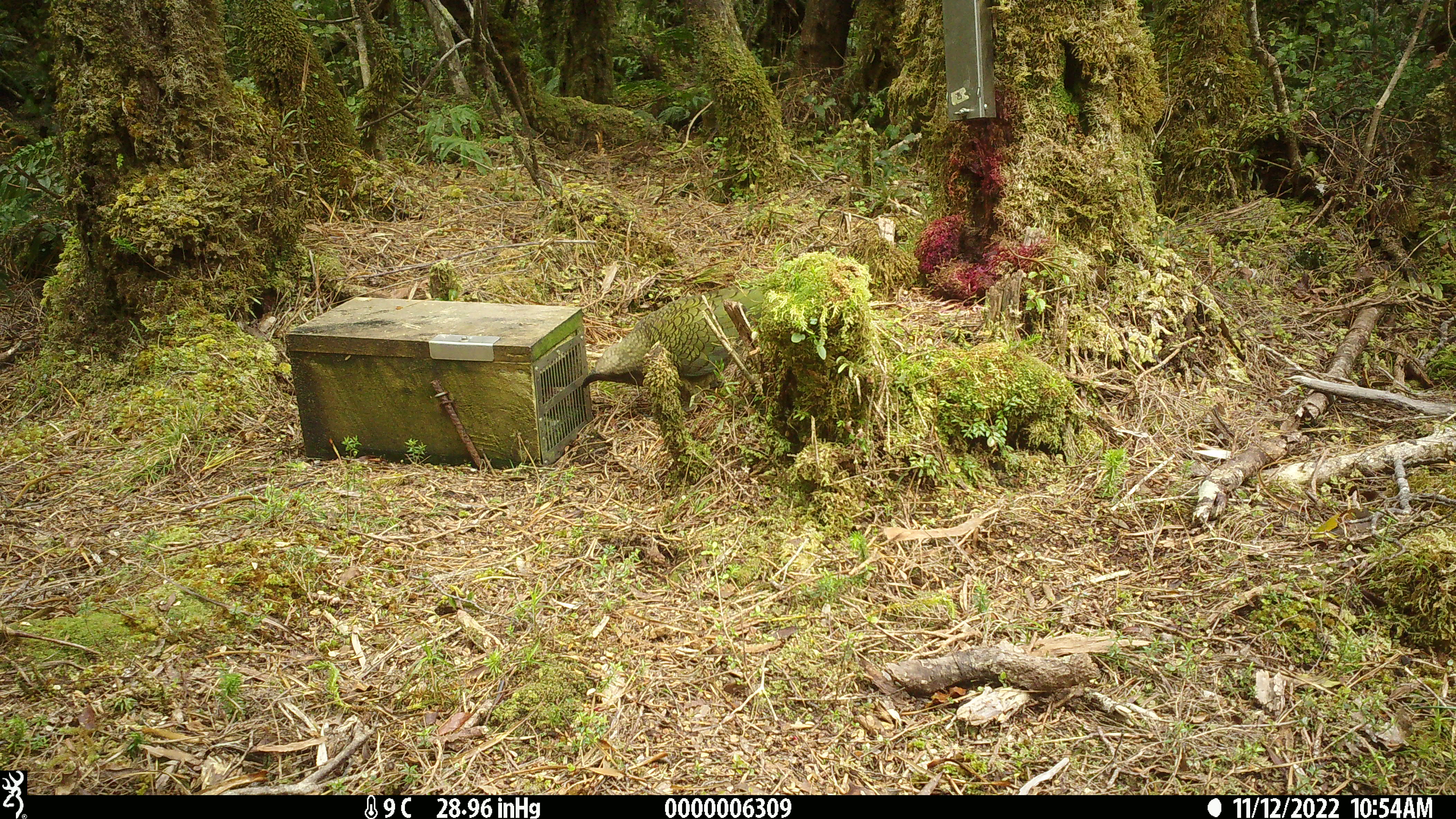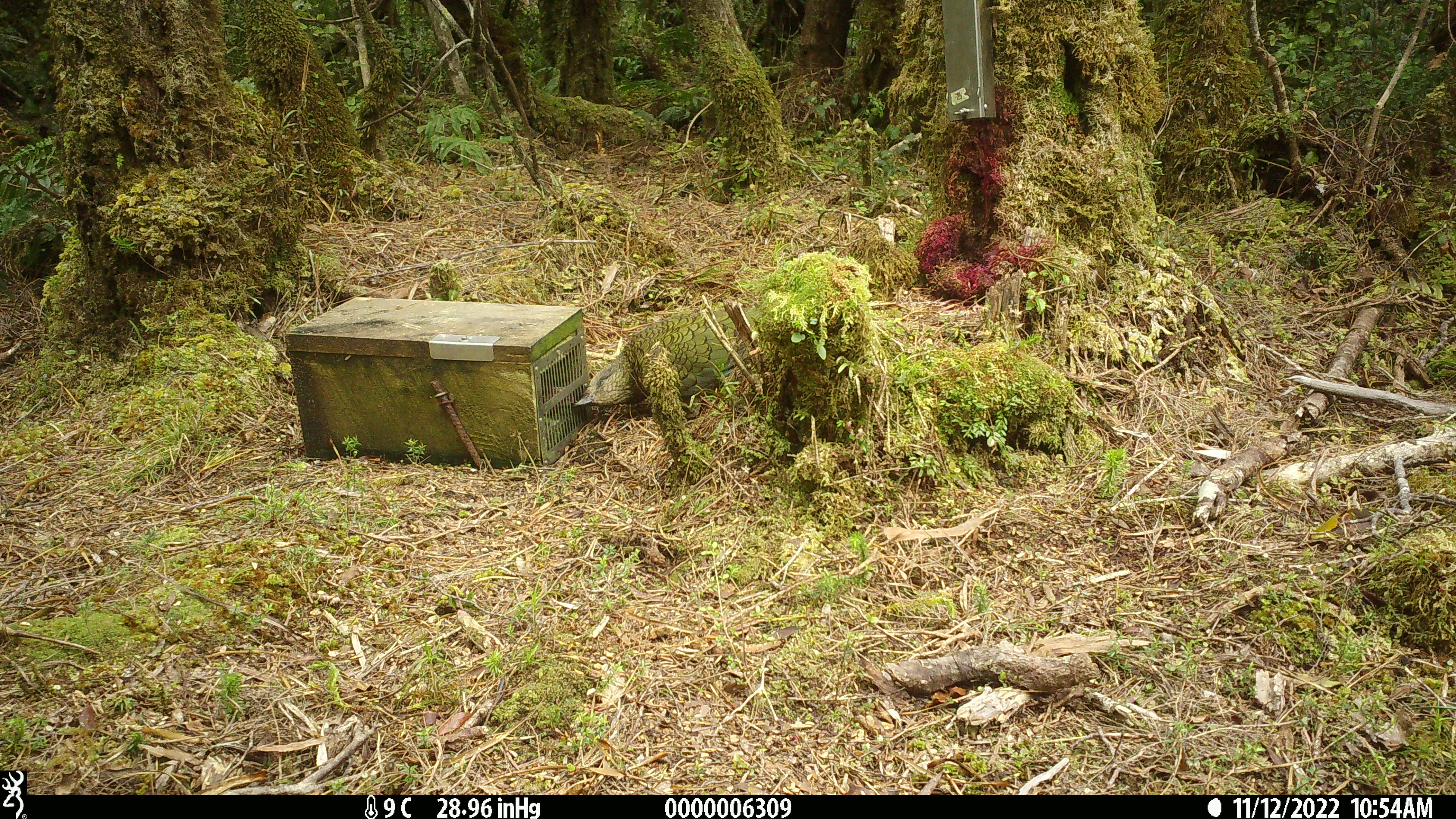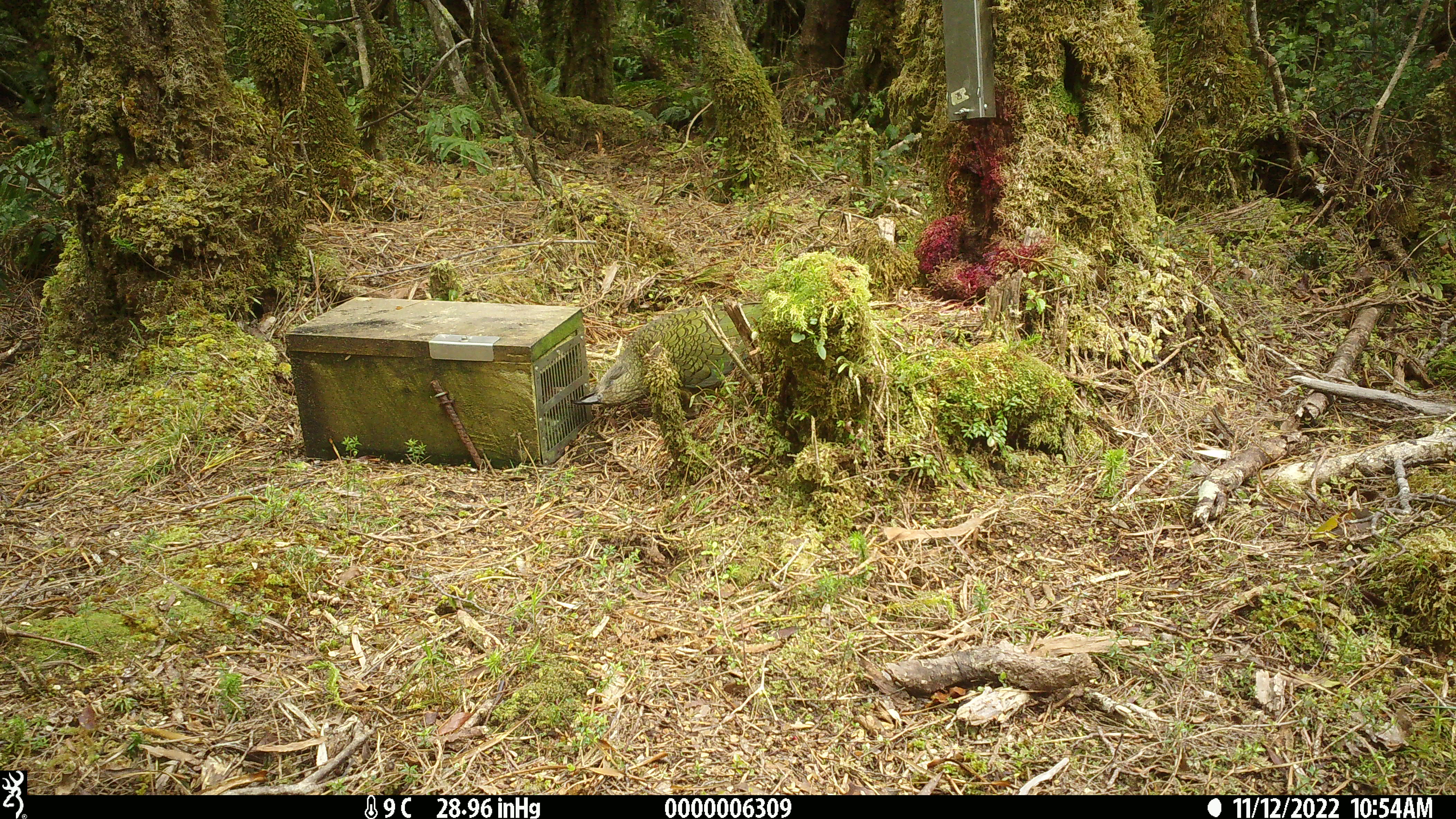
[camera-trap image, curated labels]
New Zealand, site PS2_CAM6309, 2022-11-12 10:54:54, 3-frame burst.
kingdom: Animalia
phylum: Chordata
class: Aves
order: Psittaciformes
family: Strigopidae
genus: Nestor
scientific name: Nestor notabilis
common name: kea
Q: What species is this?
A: Kea (Nestor notabilis).